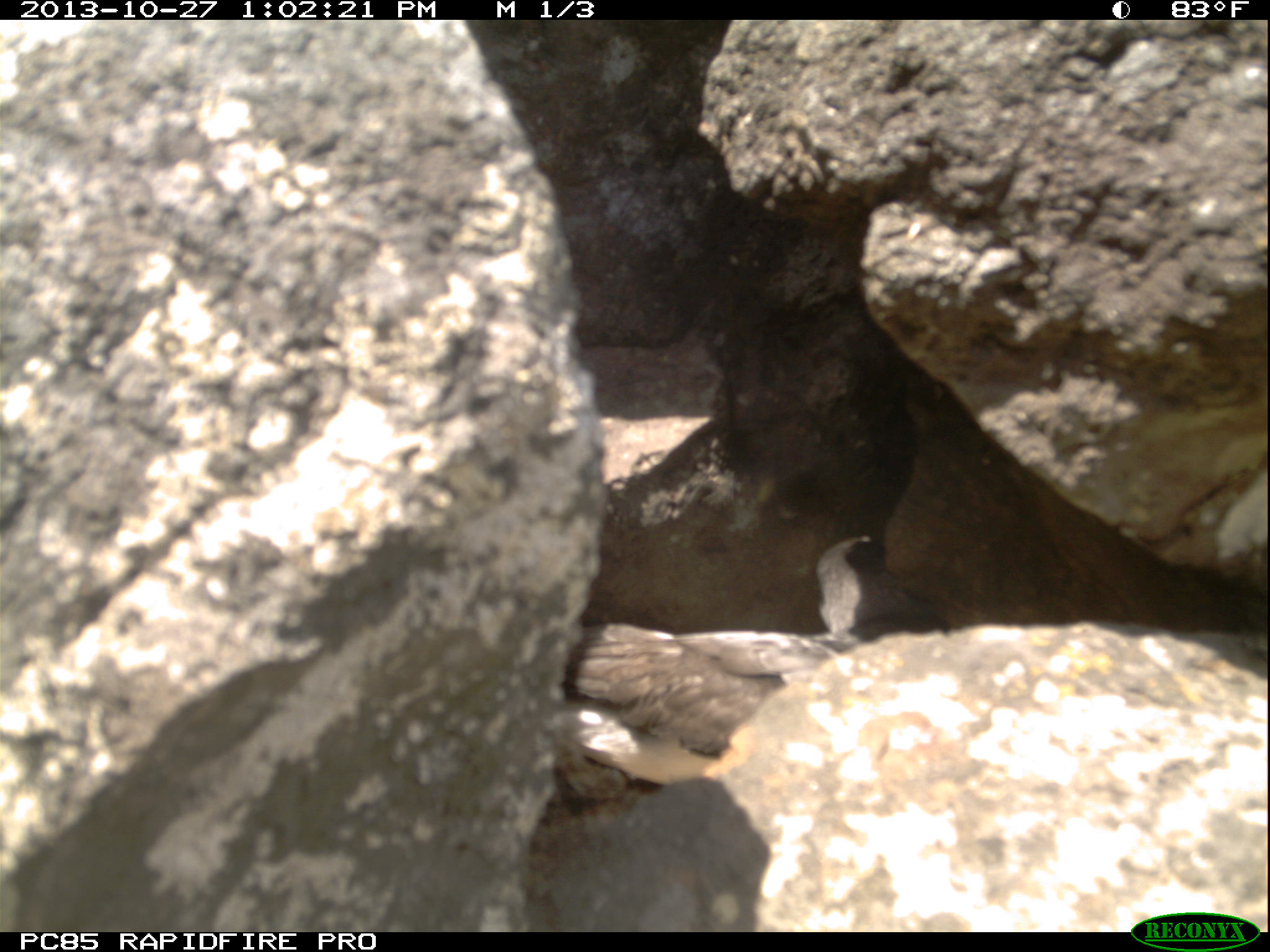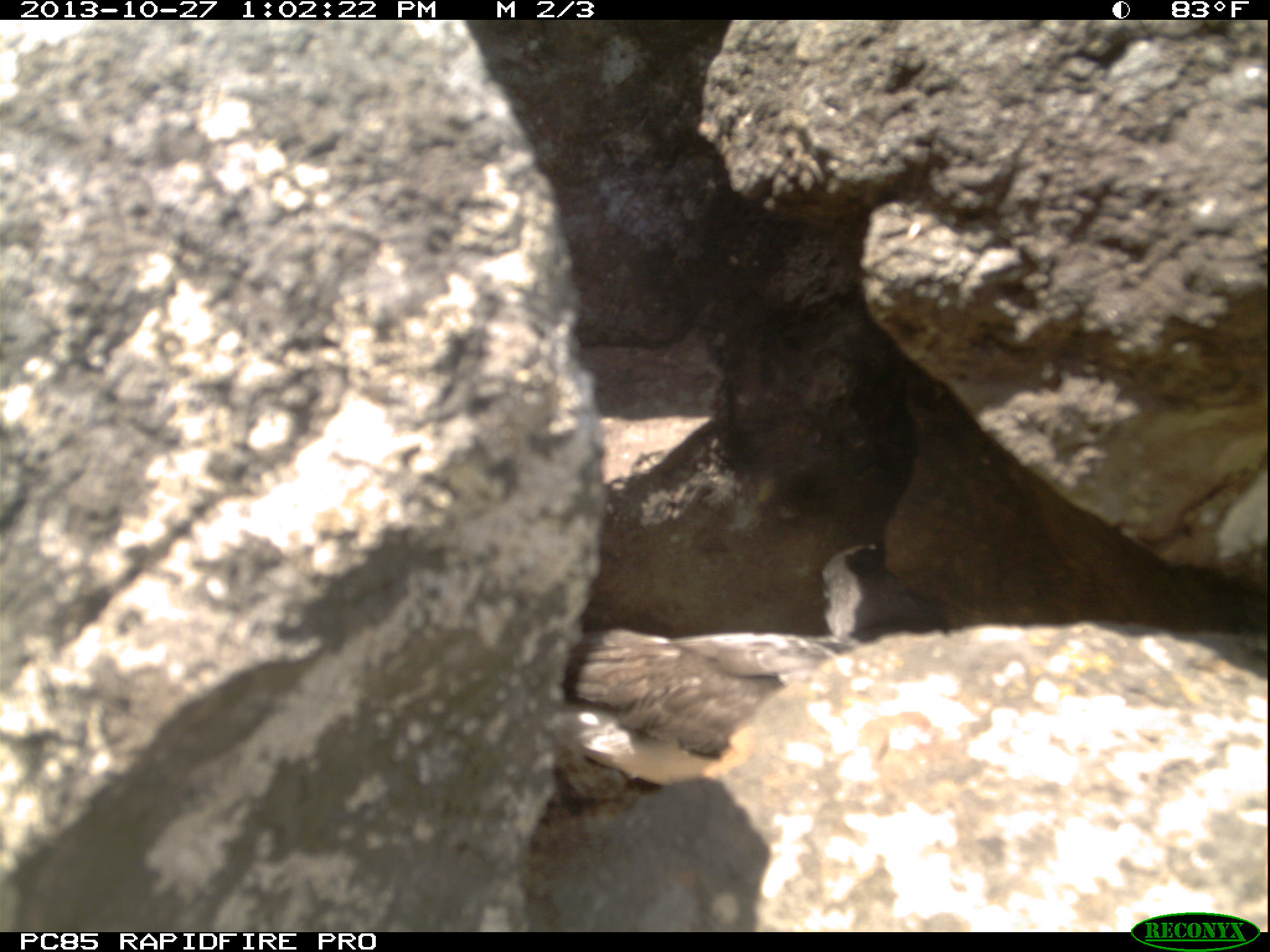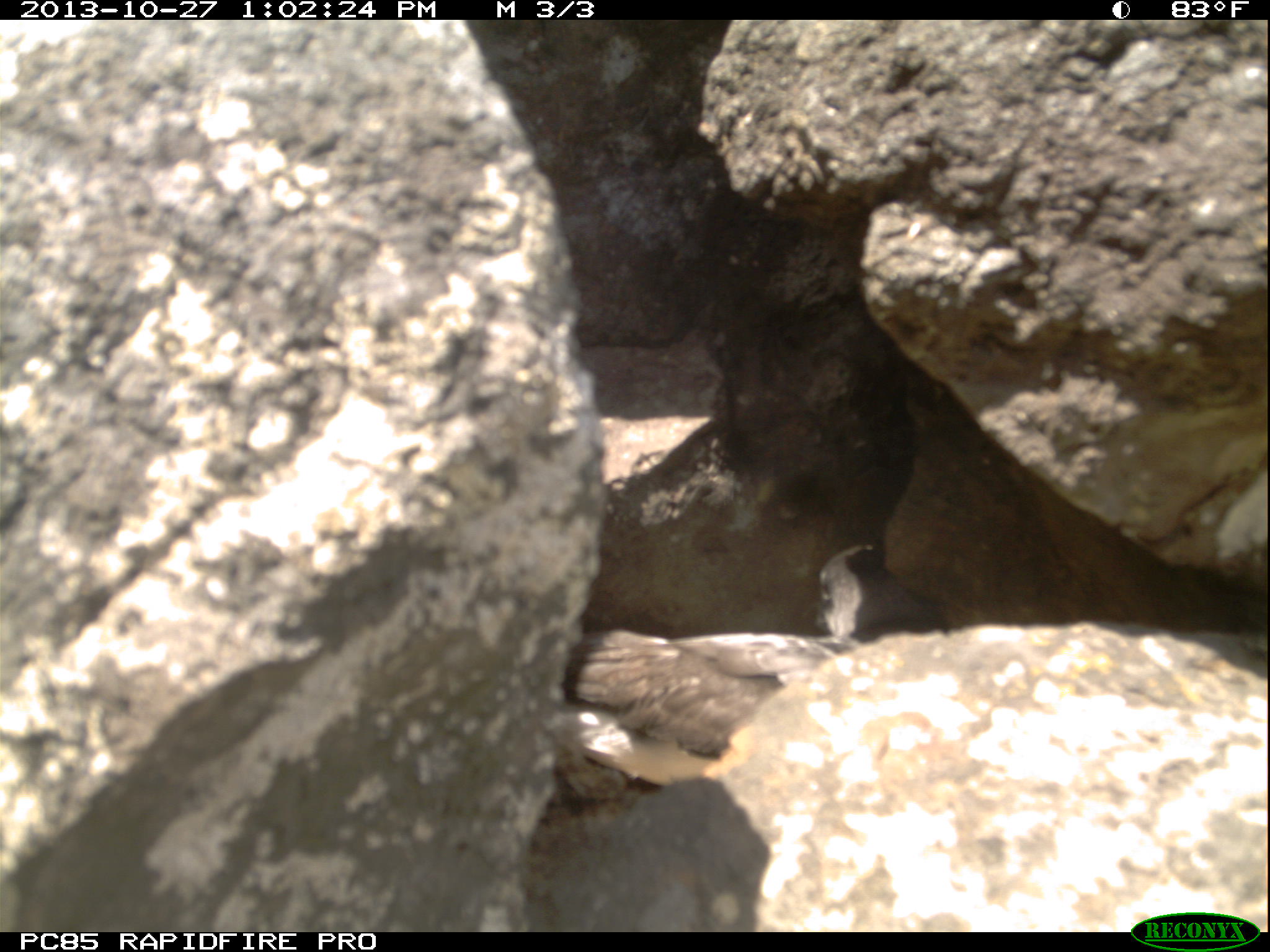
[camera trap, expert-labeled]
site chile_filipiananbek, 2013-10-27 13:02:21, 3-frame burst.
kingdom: Animalia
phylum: Chordata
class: Aves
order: Procellariiformes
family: Procellariidae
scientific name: Procellariidae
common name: petrel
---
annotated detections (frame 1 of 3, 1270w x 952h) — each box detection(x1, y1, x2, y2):
petrel: detection(544, 545, 890, 800)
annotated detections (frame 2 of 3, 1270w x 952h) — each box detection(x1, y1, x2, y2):
petrel: detection(543, 524, 947, 793)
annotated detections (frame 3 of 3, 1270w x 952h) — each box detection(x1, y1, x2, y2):
petrel: detection(546, 540, 938, 788)